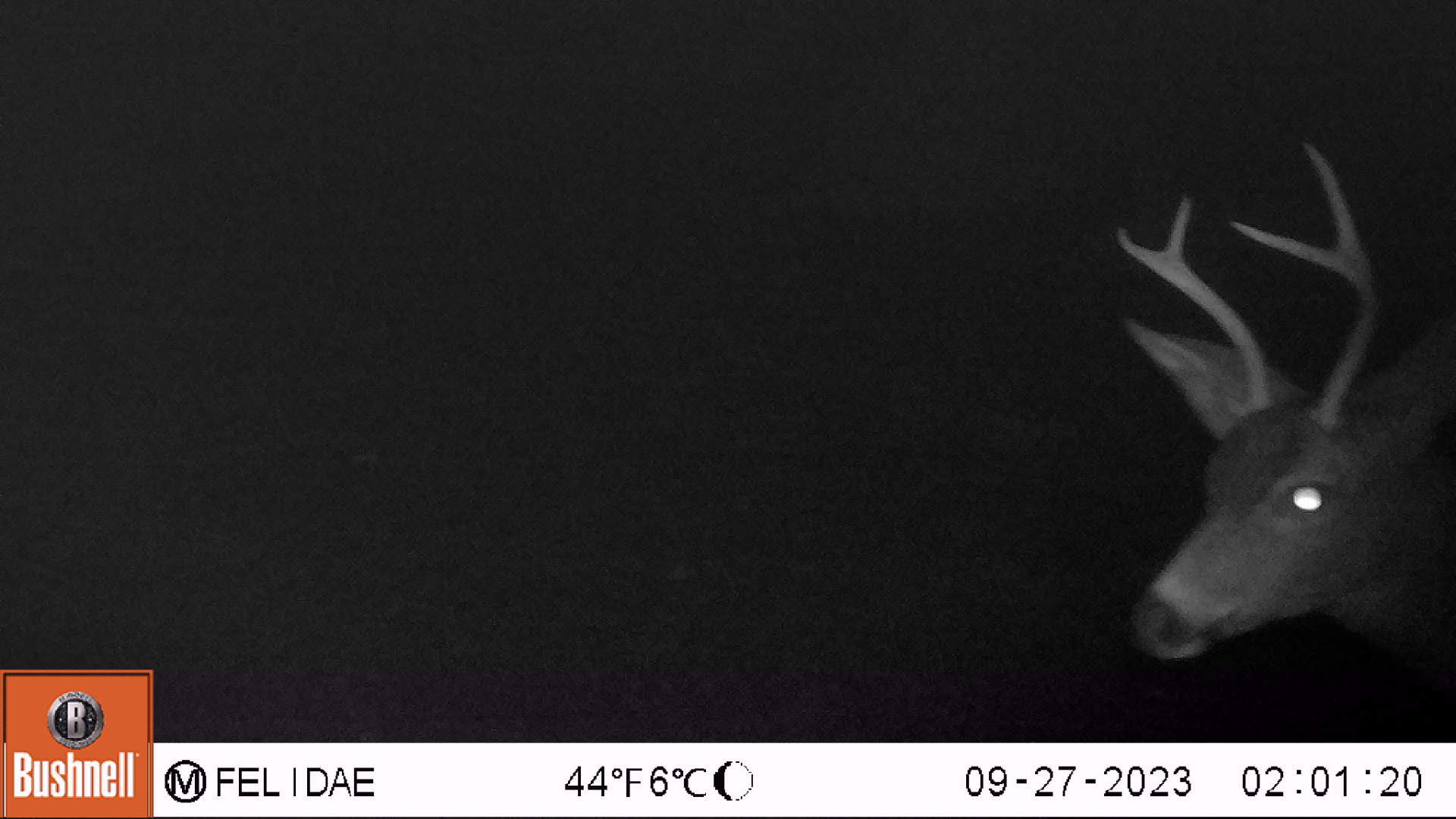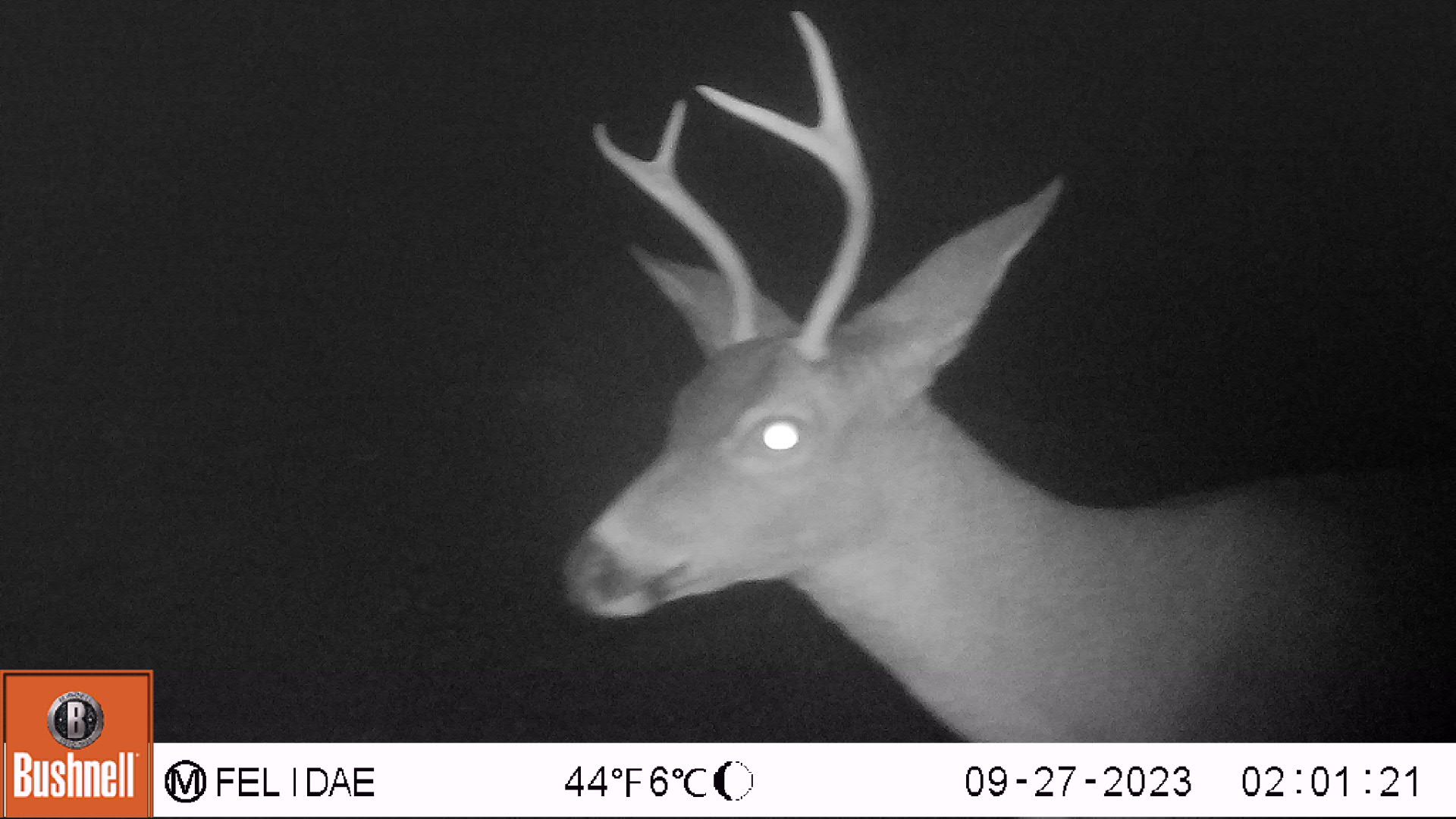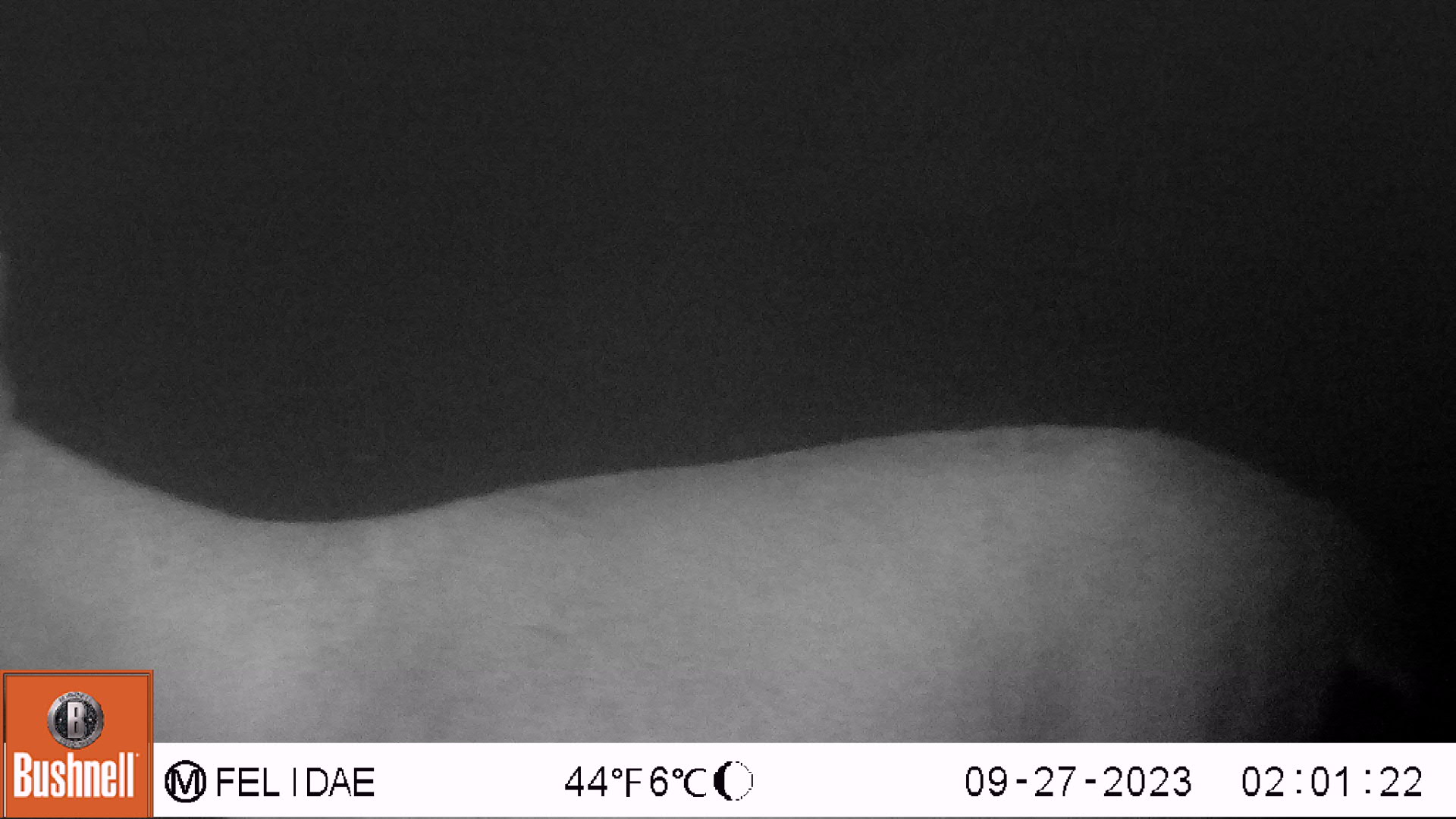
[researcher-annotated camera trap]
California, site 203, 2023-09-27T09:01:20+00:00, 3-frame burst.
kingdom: Animalia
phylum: Chordata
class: Mammalia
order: Artiodactyla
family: Cervidae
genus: Odocoileus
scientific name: Odocoileus hemionus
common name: mule deer